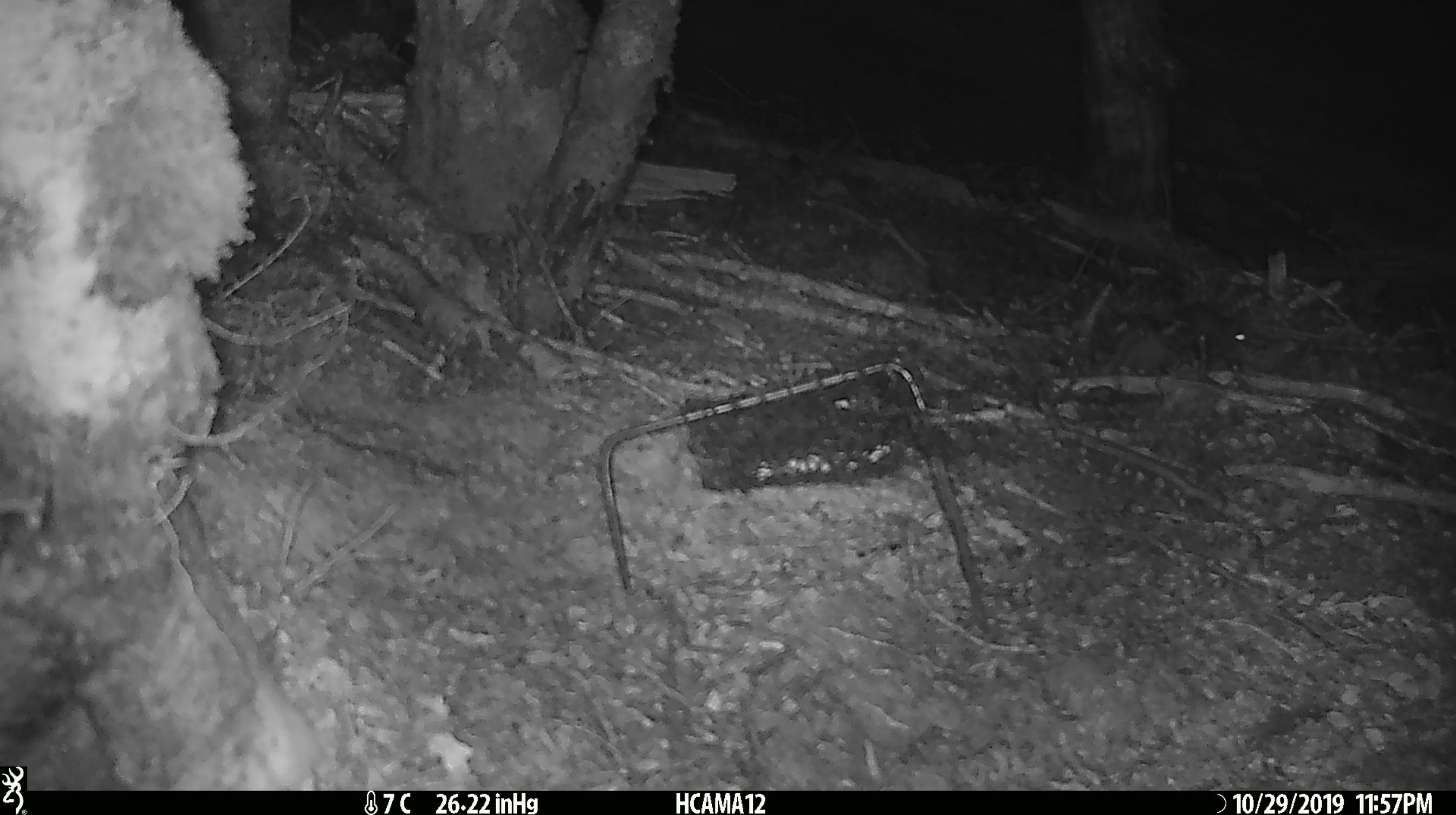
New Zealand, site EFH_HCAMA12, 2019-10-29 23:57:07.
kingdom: Animalia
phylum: Chordata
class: Mammalia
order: Rodentia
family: Muridae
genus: Mus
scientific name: Mus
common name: mouse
Mouse (Mus).